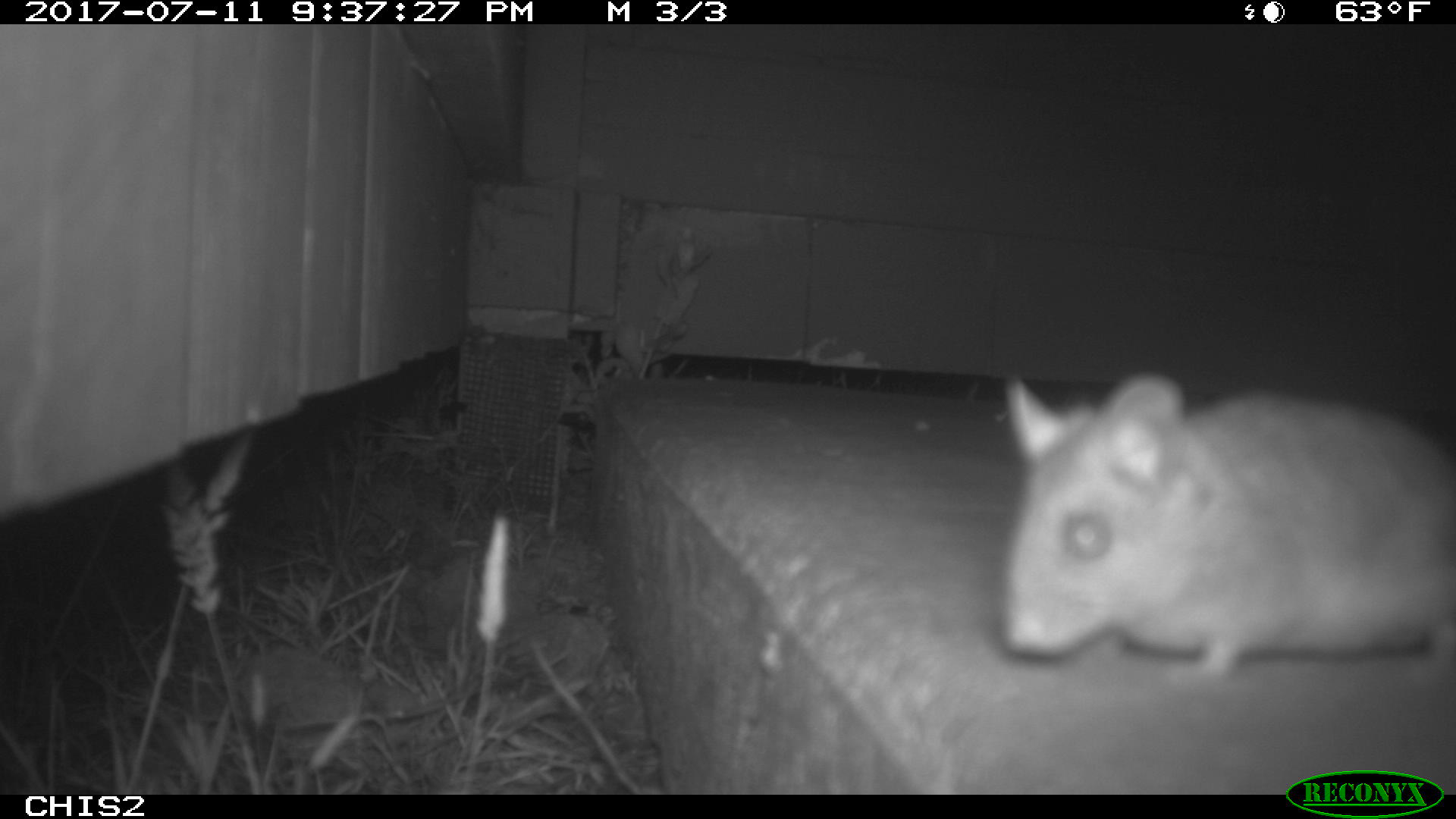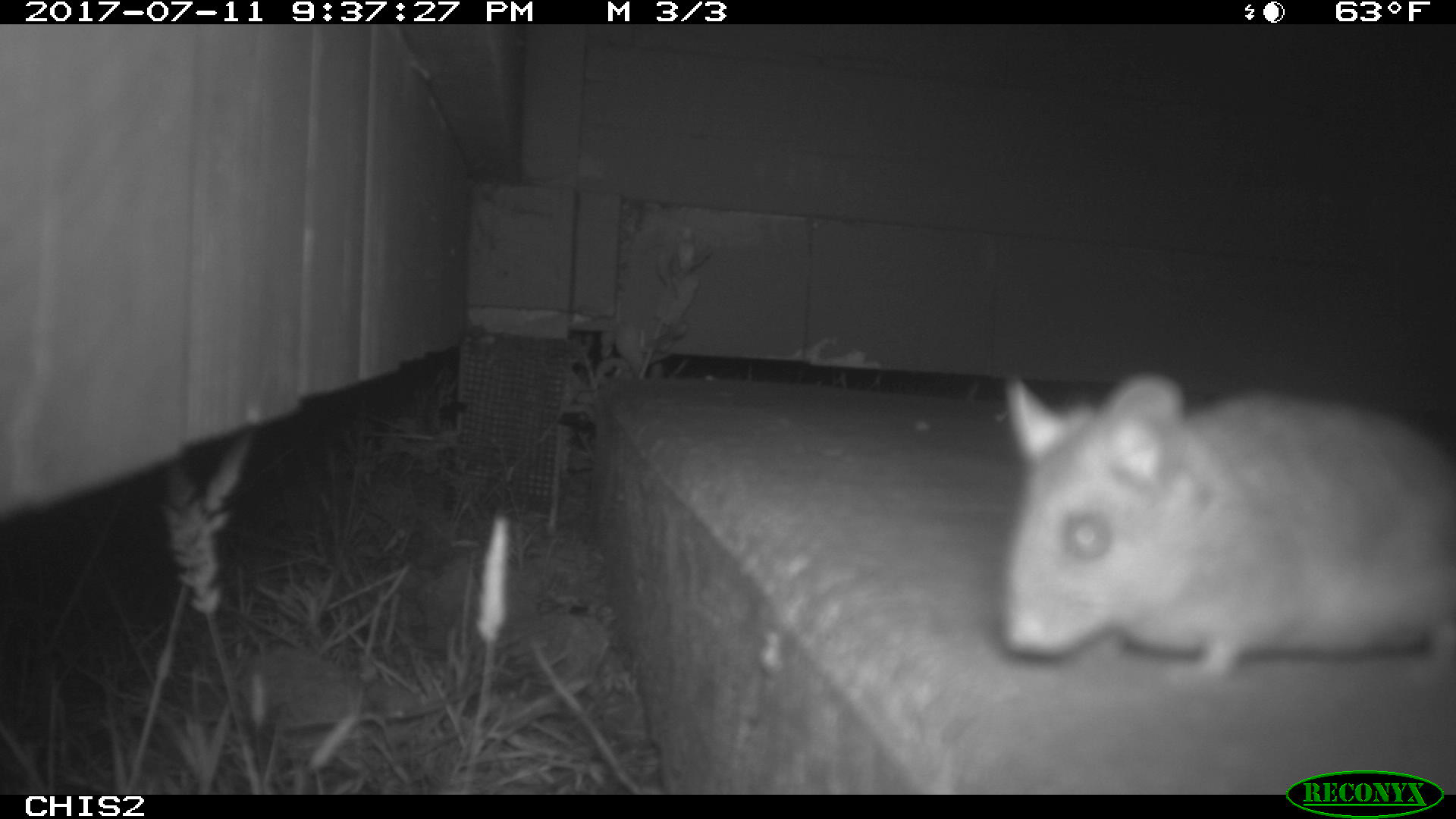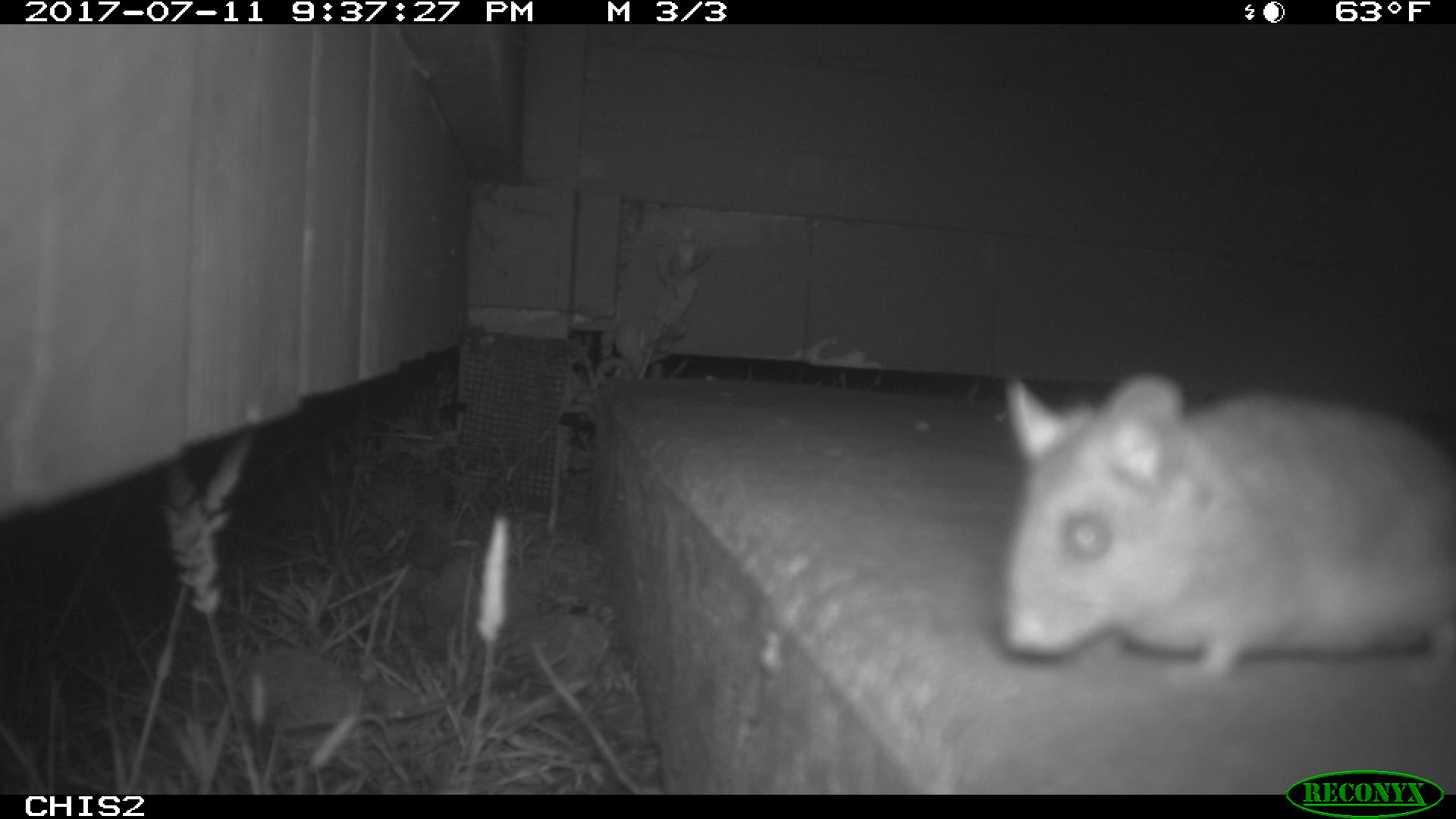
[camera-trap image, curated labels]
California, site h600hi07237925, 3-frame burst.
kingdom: Animalia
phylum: Chordata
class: Mammalia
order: Rodentia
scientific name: Rodentia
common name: rodent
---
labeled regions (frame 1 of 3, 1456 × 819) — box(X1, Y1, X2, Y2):
rodent: box(999, 370, 1451, 685)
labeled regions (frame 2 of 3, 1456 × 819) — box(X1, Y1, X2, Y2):
rodent: box(997, 371, 1454, 683)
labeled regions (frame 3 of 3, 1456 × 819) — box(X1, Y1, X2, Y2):
rodent: box(1001, 373, 1455, 679)